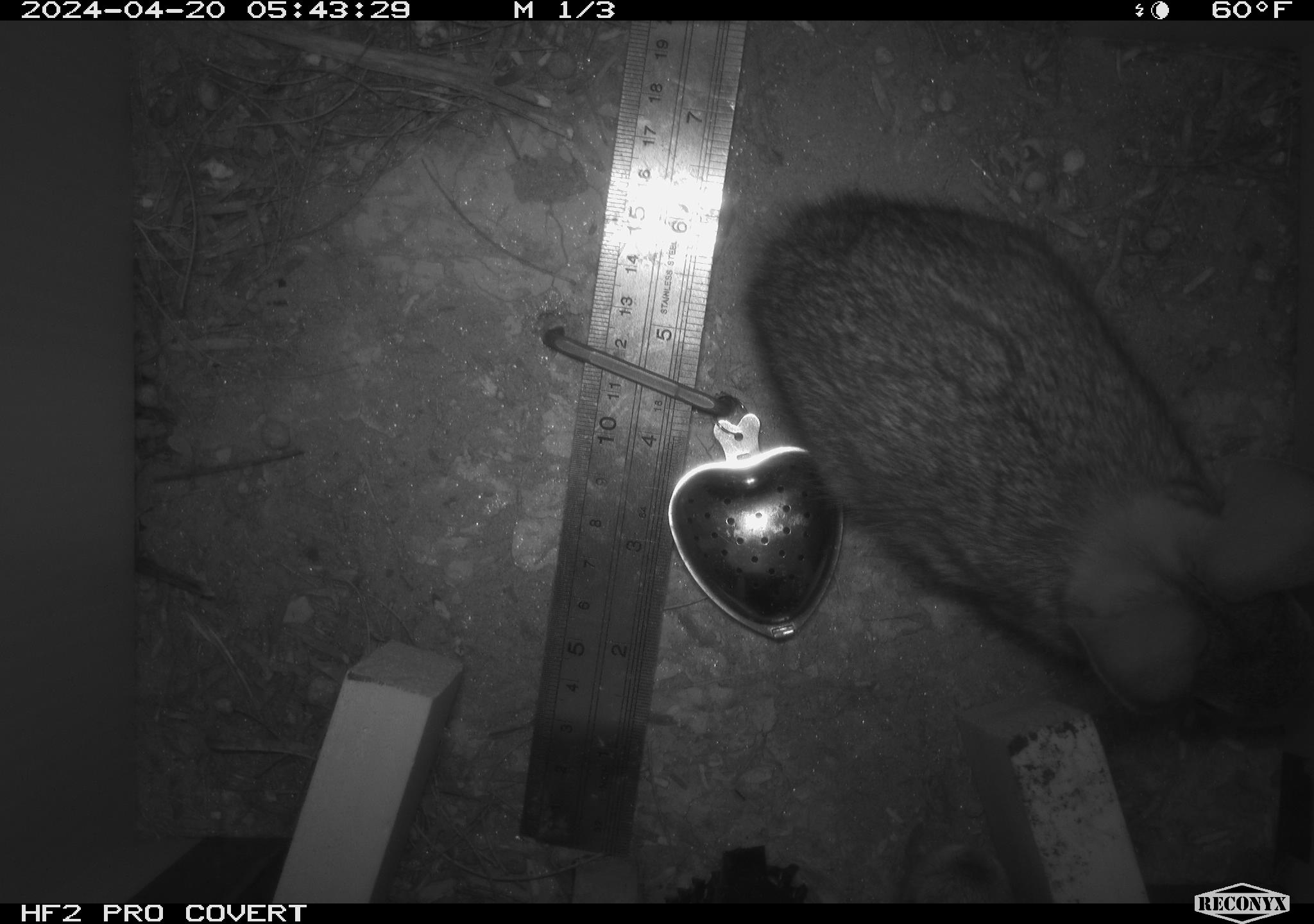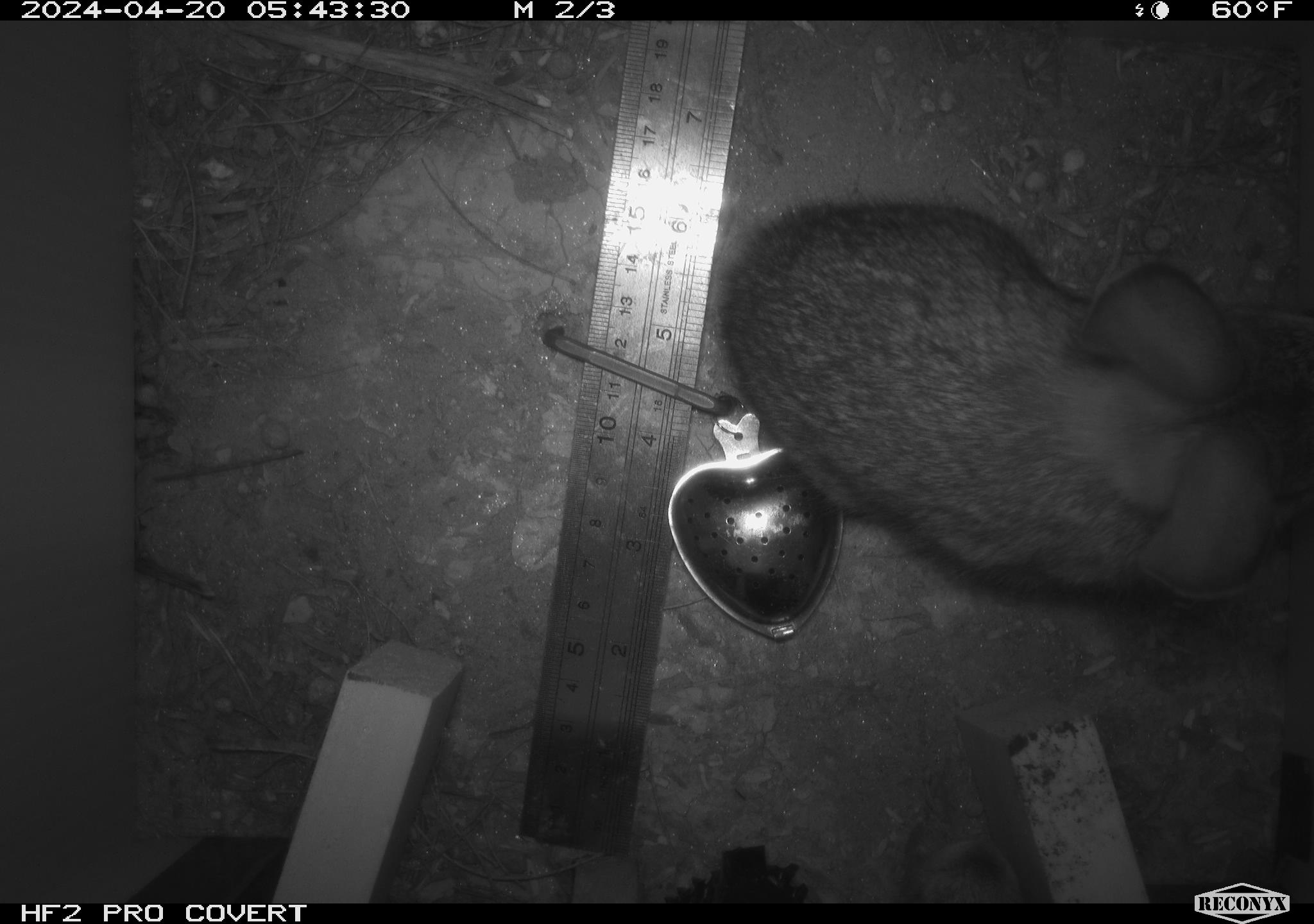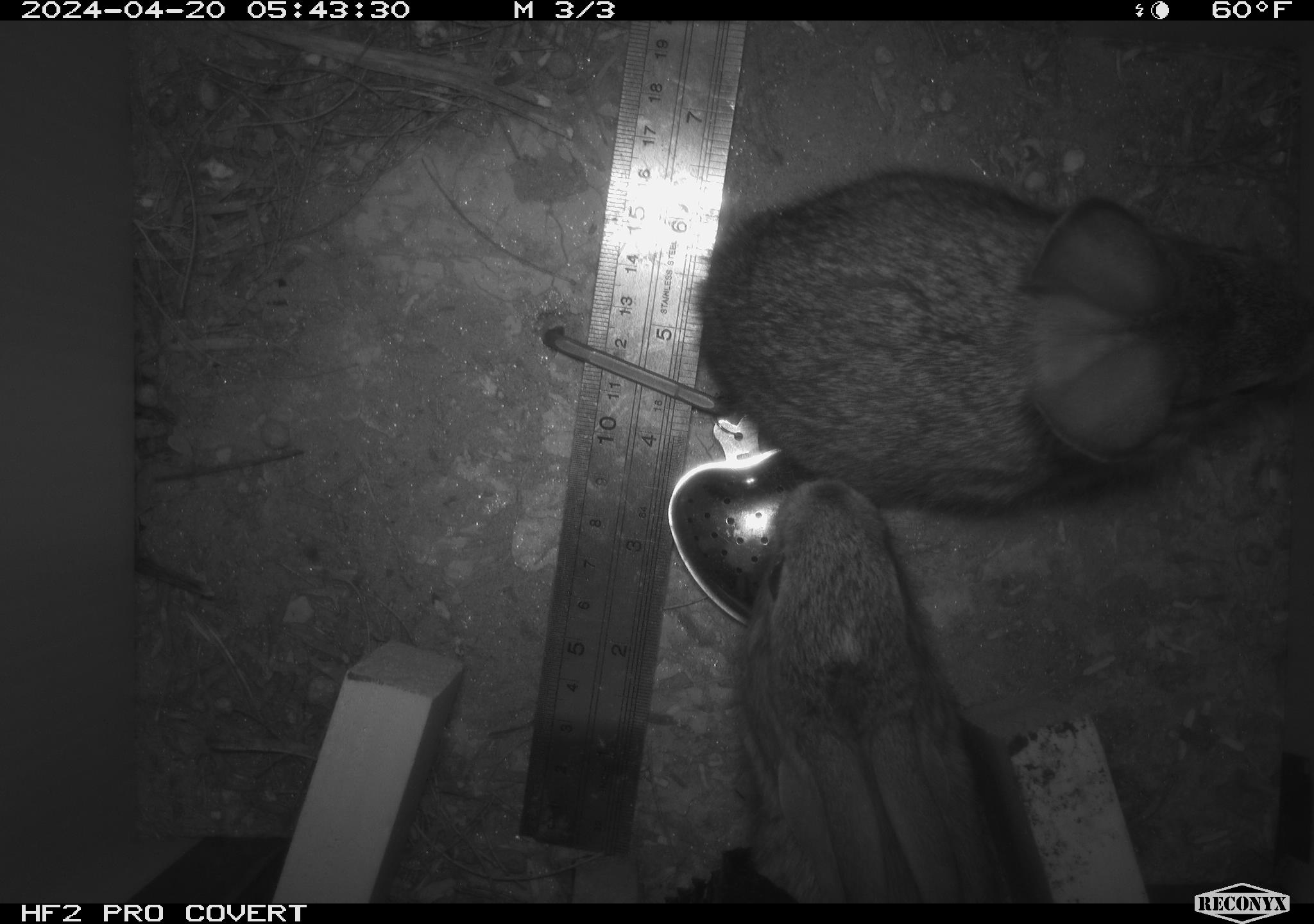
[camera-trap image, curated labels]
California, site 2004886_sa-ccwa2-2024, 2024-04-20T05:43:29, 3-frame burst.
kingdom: Animalia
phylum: Chordata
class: Mammalia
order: Lagomorpha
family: Leporidae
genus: Sylvilagus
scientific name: Sylvilagus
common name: cottontail rabbits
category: sylvilagus species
Sylvilagus species (cottontail rabbits) (Sylvilagus).